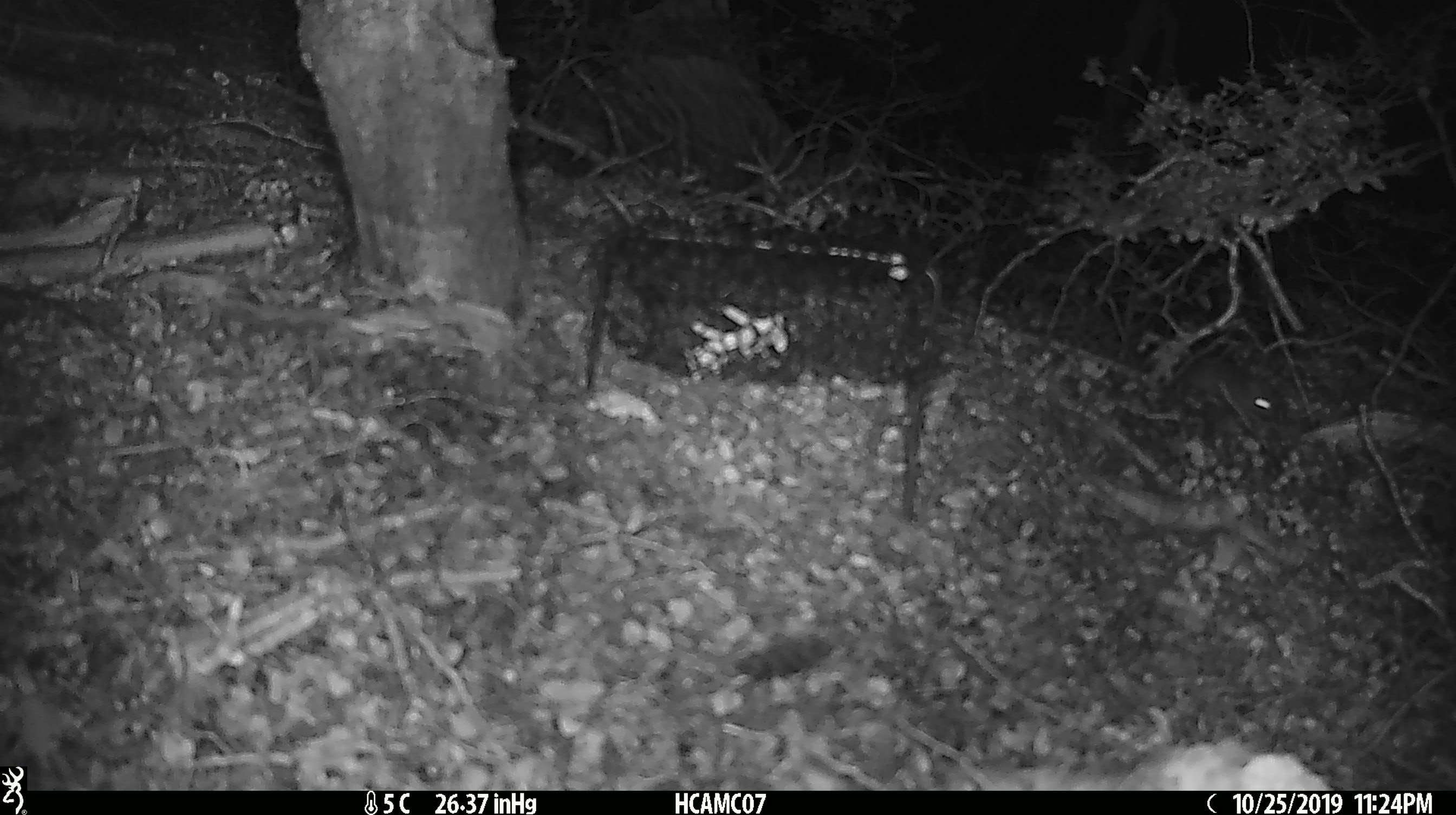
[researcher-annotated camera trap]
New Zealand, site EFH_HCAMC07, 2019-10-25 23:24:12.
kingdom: Animalia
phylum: Chordata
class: Mammalia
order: Rodentia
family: Muridae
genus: Mus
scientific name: Mus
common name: mouse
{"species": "mouse (Mus)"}